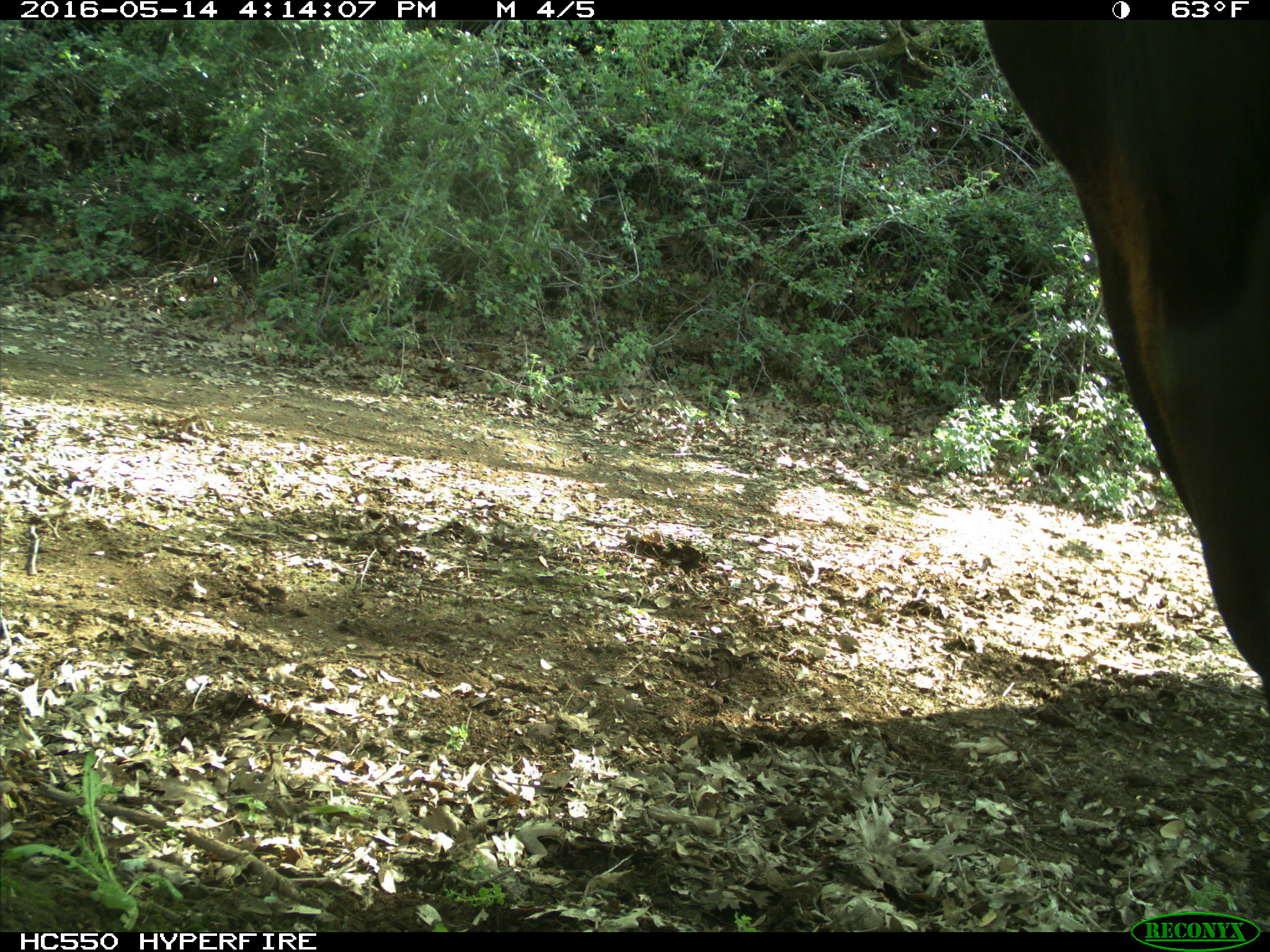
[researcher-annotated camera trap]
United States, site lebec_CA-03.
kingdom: Animalia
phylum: Chordata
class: Mammalia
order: Artiodactyla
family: Bovidae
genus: Bos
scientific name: Bos taurus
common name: domestic cow